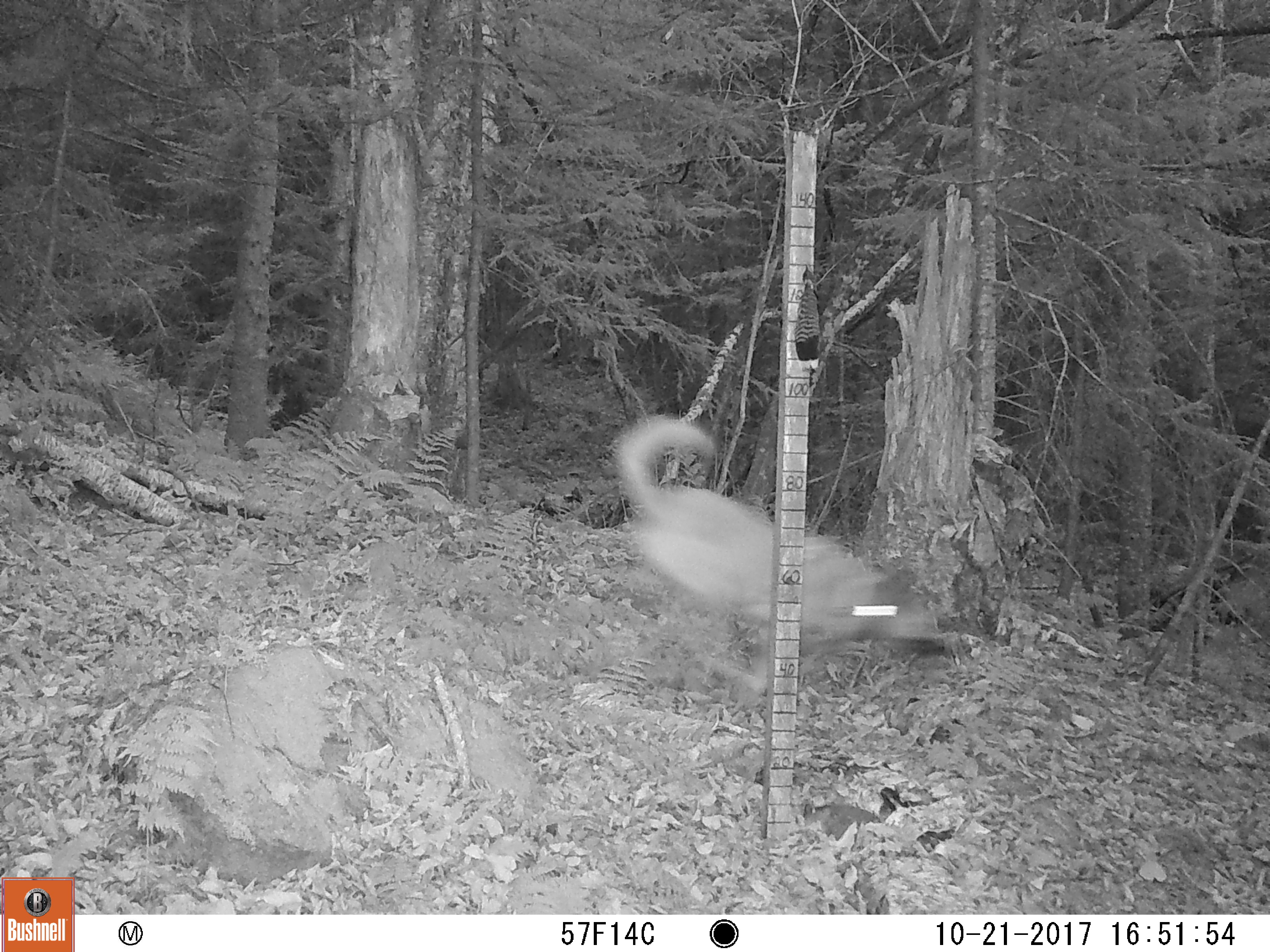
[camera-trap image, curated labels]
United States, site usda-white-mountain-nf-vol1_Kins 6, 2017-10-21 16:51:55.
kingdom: Animalia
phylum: Chordata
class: Mammalia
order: Carnivora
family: Canidae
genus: Canis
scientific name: Canis latrans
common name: coyote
Coyote (Canis latrans).